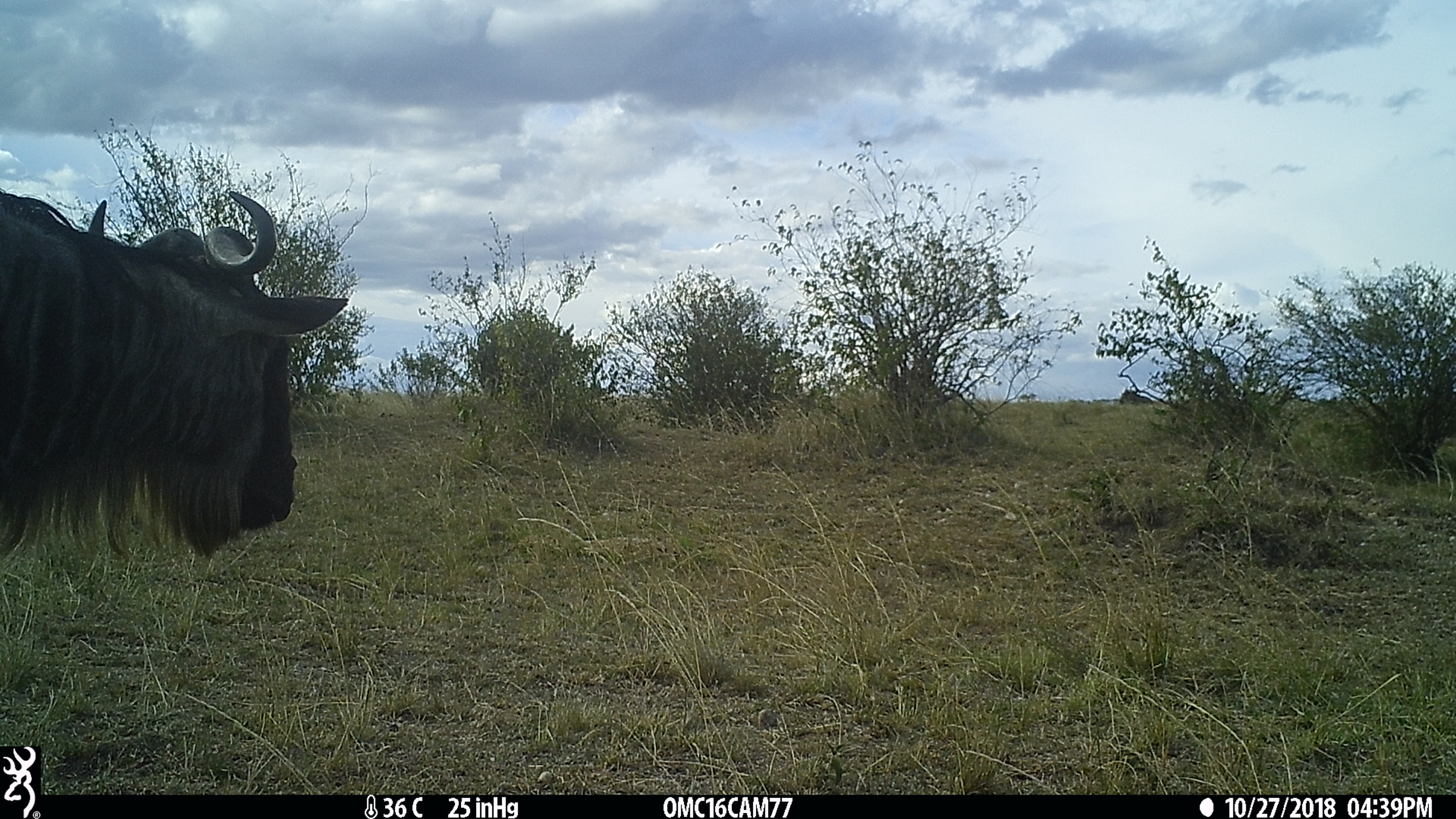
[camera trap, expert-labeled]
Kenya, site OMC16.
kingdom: Animalia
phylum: Chordata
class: Mammalia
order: Artiodactyla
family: Bovidae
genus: Connochaetes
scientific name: Connochaetes taurinus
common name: blue wildebeest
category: wildebeest